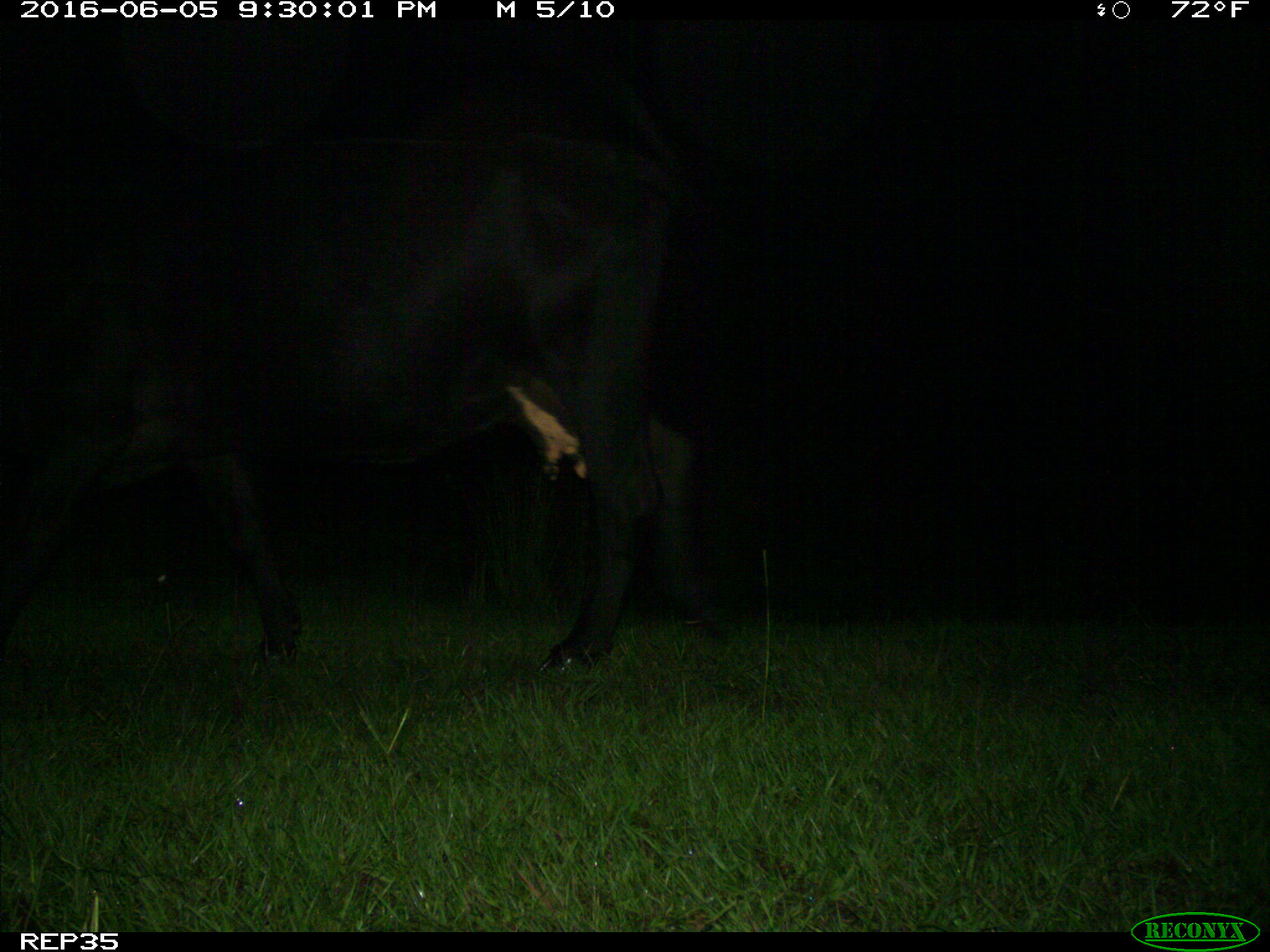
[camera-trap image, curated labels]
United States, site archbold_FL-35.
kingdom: Animalia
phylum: Chordata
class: Mammalia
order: Artiodactyla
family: Bovidae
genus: Bos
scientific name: Bos taurus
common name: domestic cow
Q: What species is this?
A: Bos taurus (domestic cow).